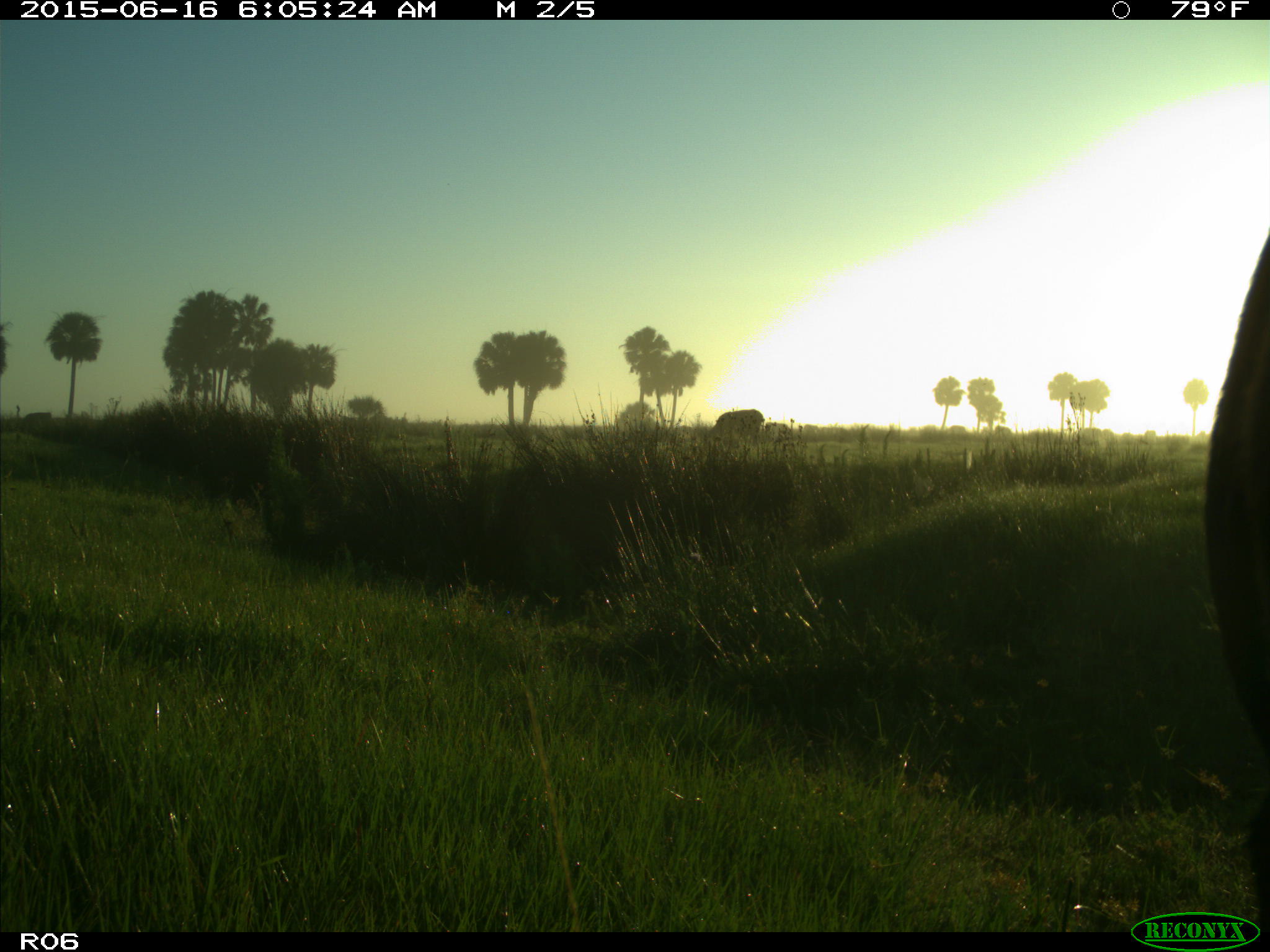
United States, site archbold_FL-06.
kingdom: Animalia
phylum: Chordata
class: Mammalia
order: Artiodactyla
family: Bovidae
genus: Bos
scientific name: Bos taurus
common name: domestic cow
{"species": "Bos taurus (domestic cow)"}